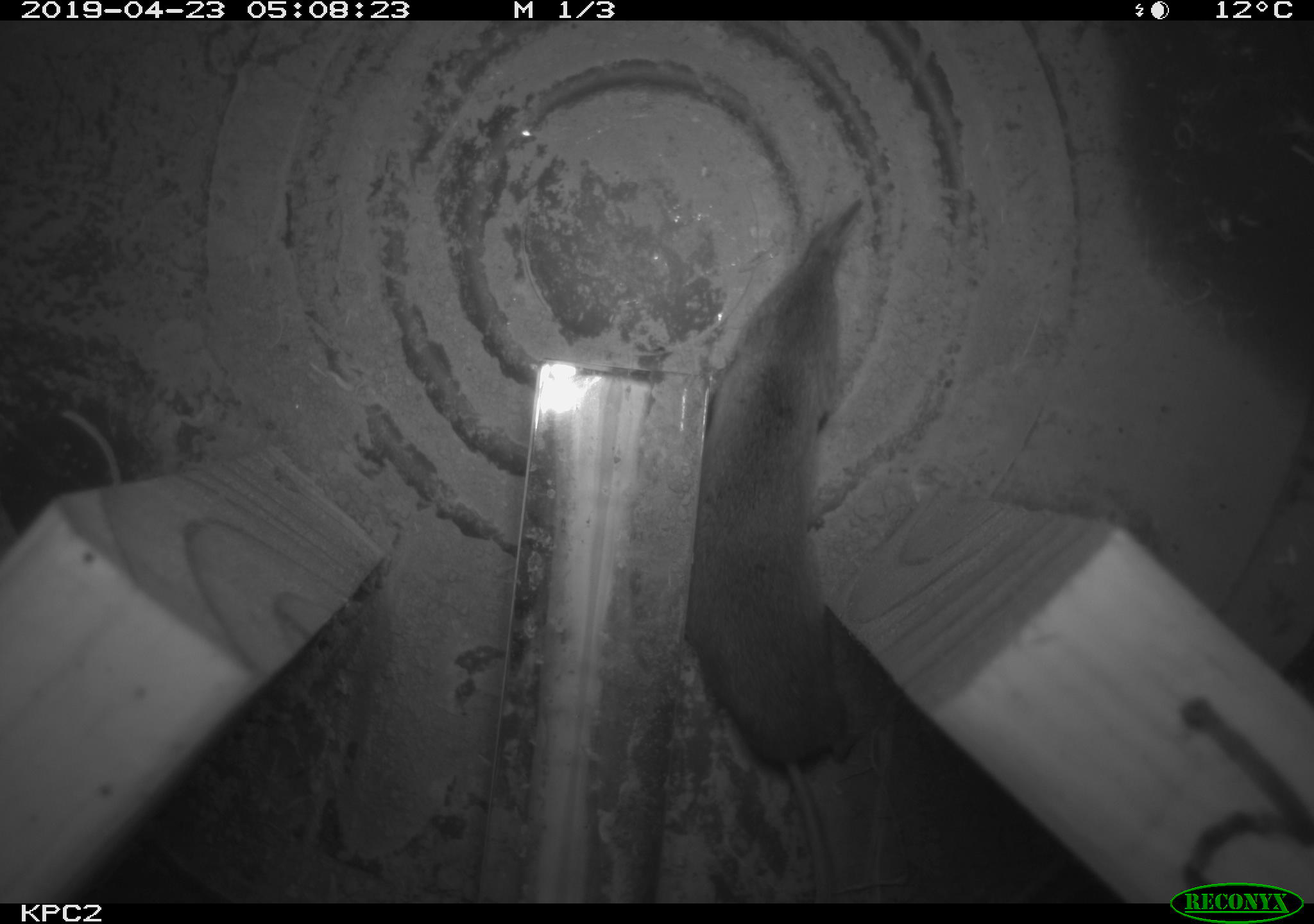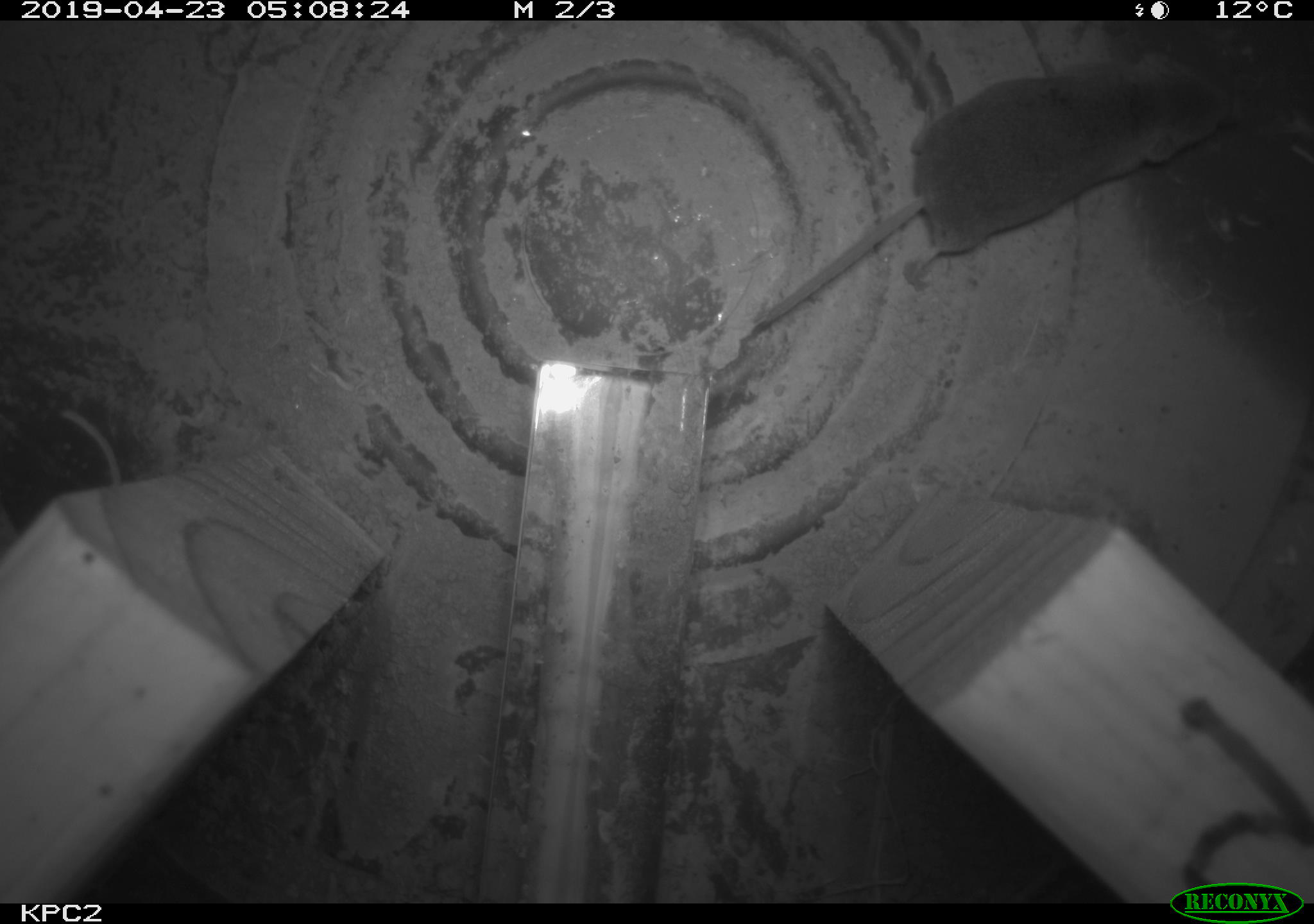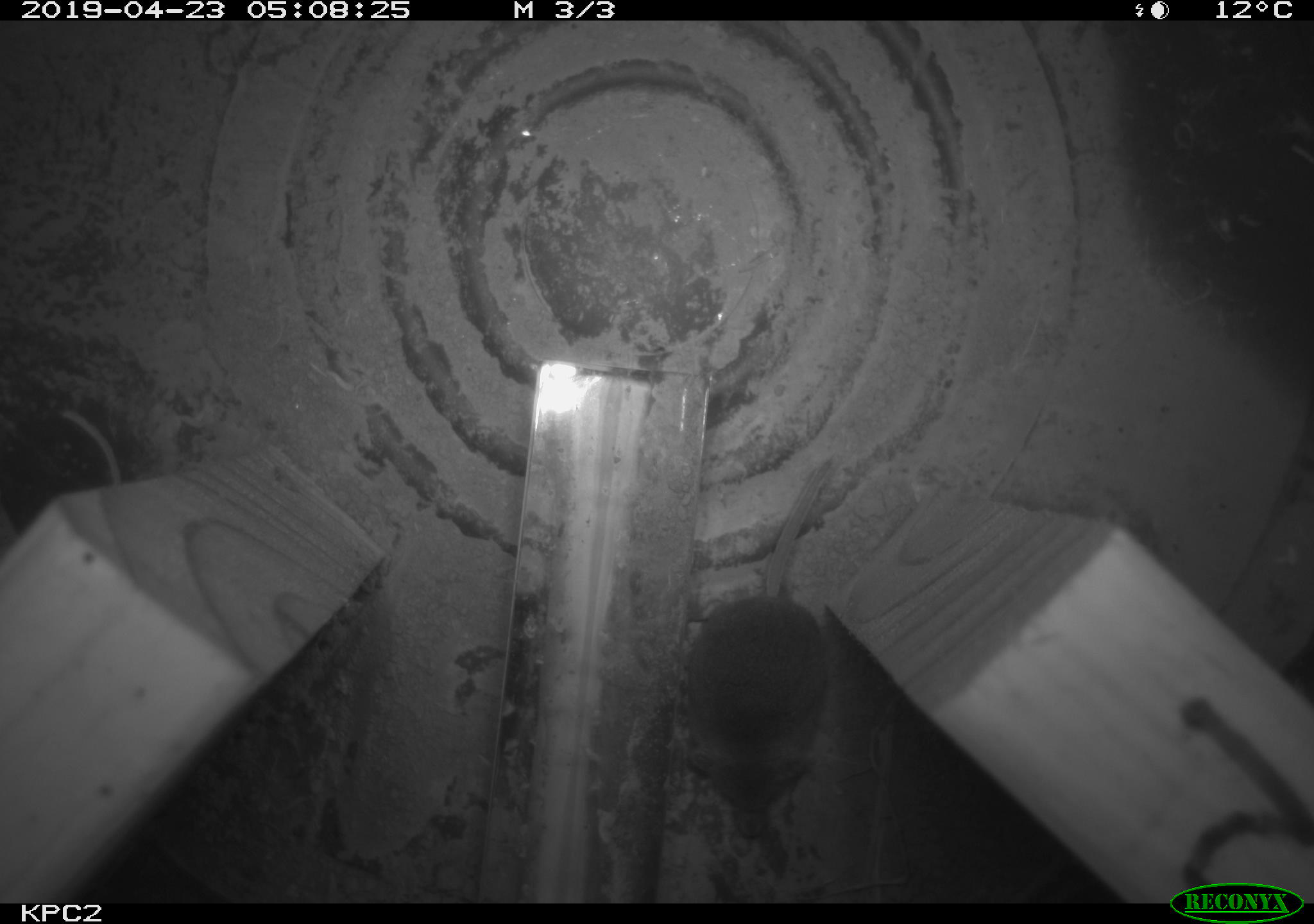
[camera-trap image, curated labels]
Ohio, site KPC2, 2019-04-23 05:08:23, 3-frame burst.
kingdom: Animalia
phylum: Chordata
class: Mammalia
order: Eulipotyphla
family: Soricidae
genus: Sorex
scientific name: Sorex cinereus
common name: masked shrew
Masked shrew (Sorex cinereus).